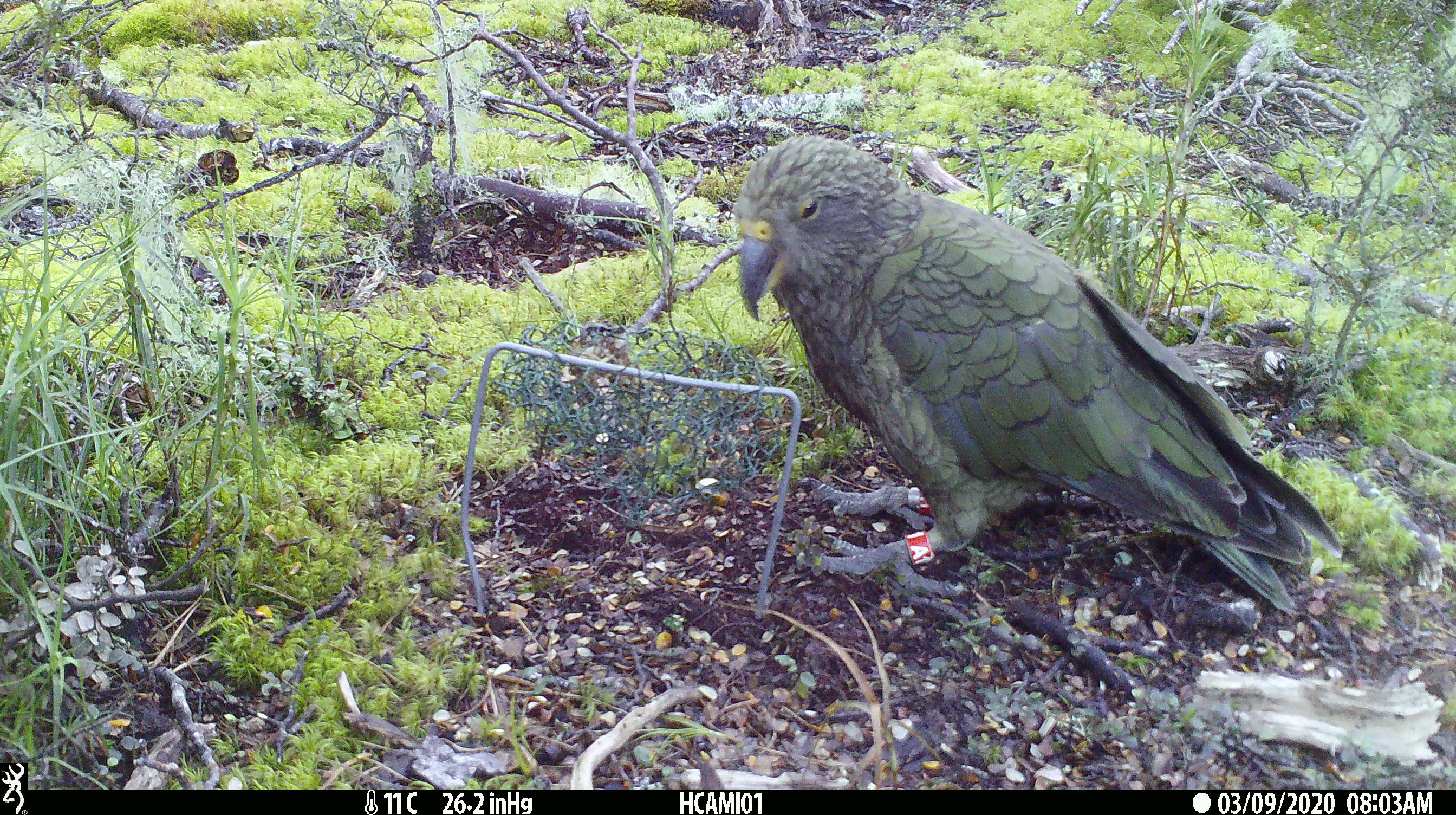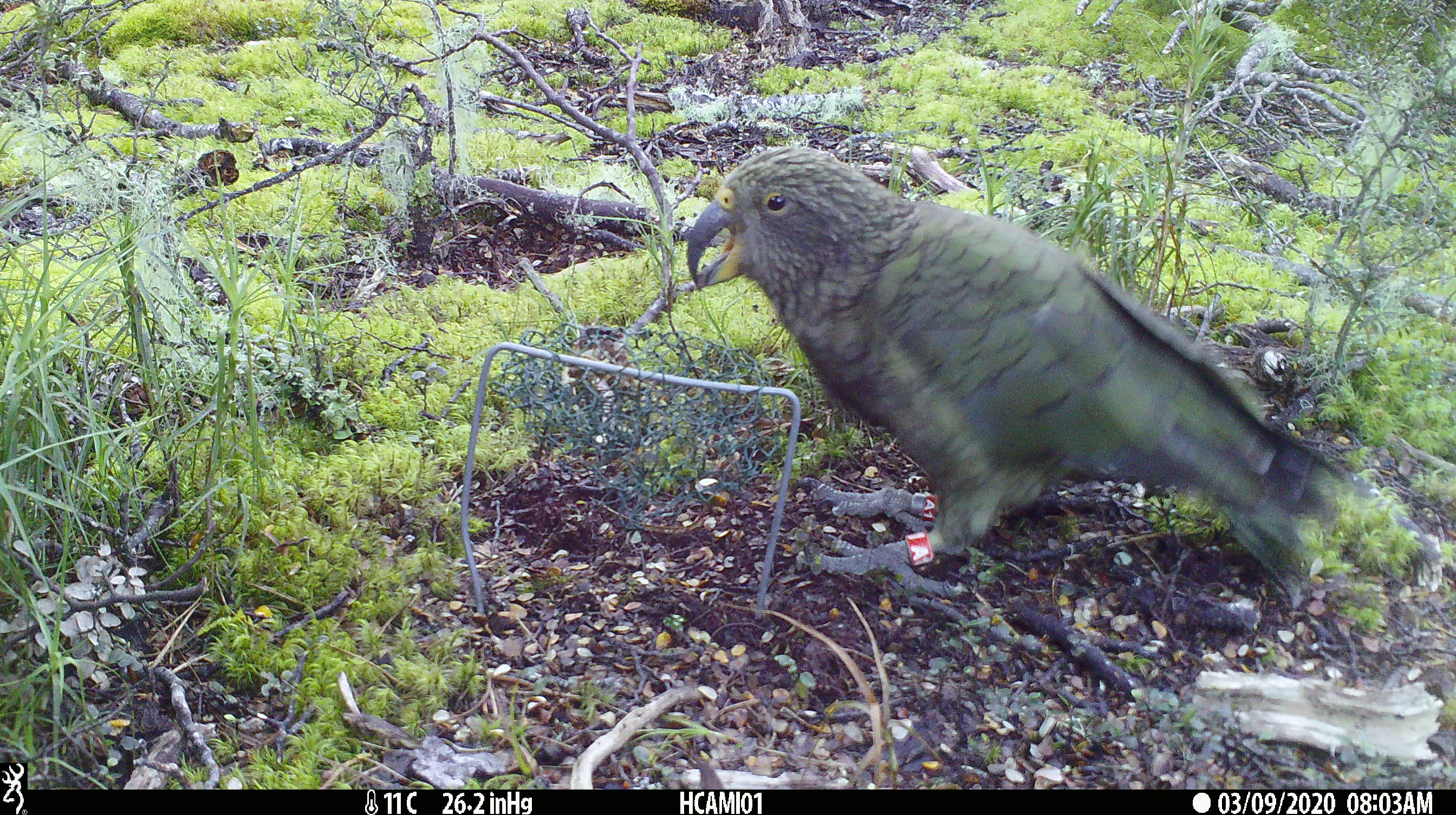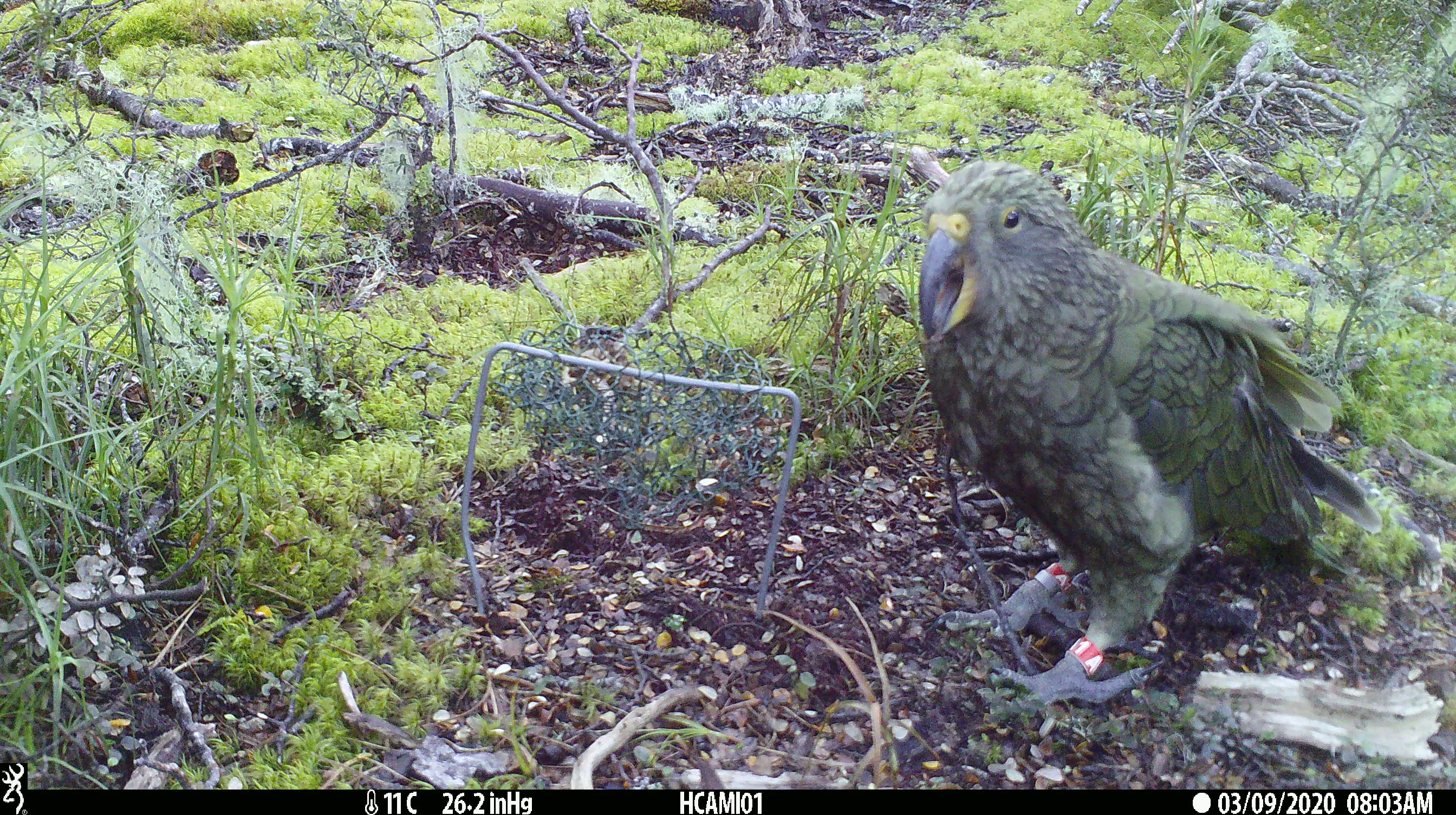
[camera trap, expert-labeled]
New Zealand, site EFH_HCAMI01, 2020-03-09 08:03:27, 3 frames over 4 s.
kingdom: Animalia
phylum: Chordata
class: Aves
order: Psittaciformes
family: Strigopidae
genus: Nestor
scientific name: Nestor notabilis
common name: kea